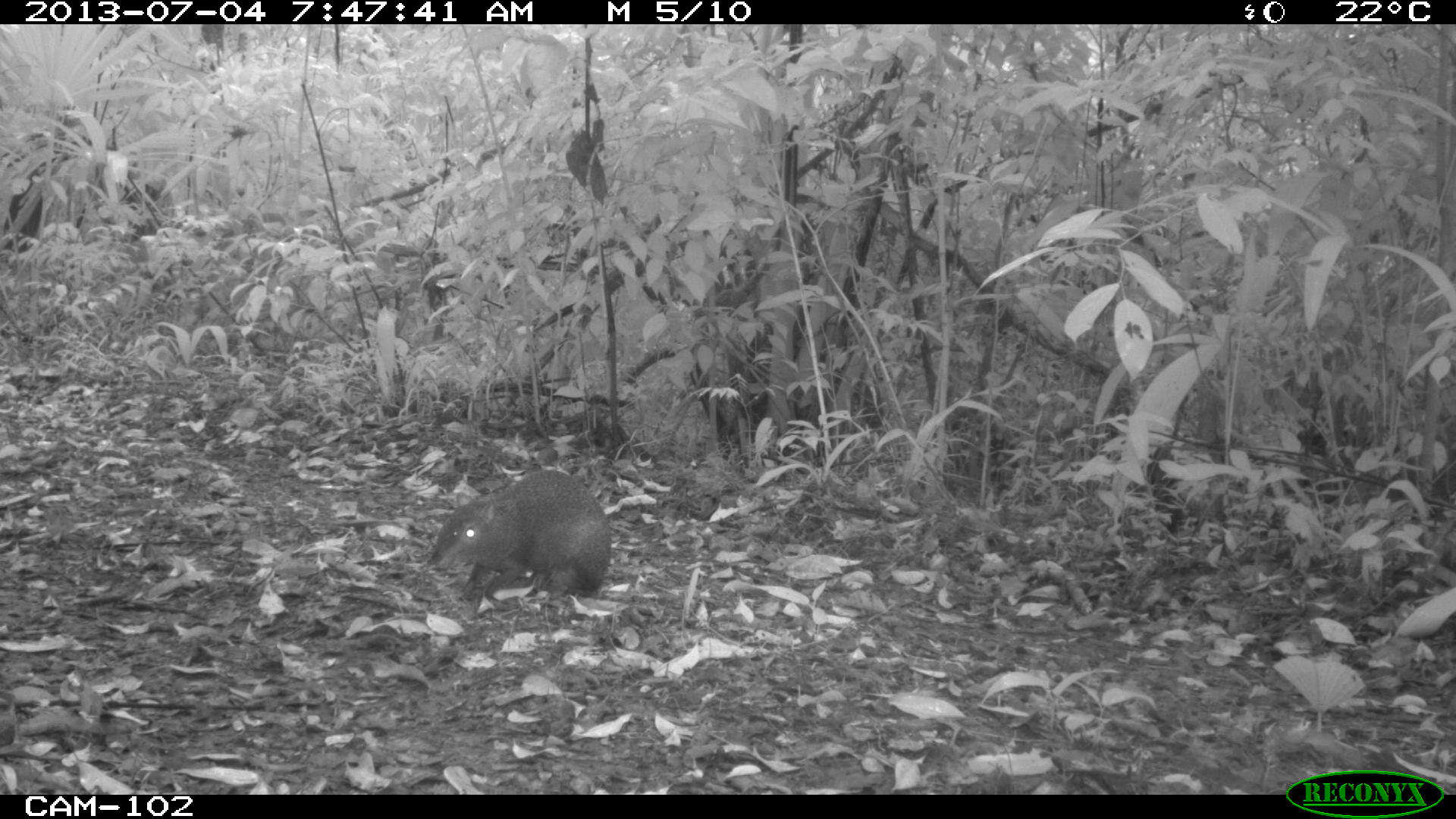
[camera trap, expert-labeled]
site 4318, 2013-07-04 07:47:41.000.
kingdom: Animalia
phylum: Chordata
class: Mammalia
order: Rodentia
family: Dasyproctidae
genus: Dasyprocta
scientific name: Dasyprocta punctata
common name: central american agouti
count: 1